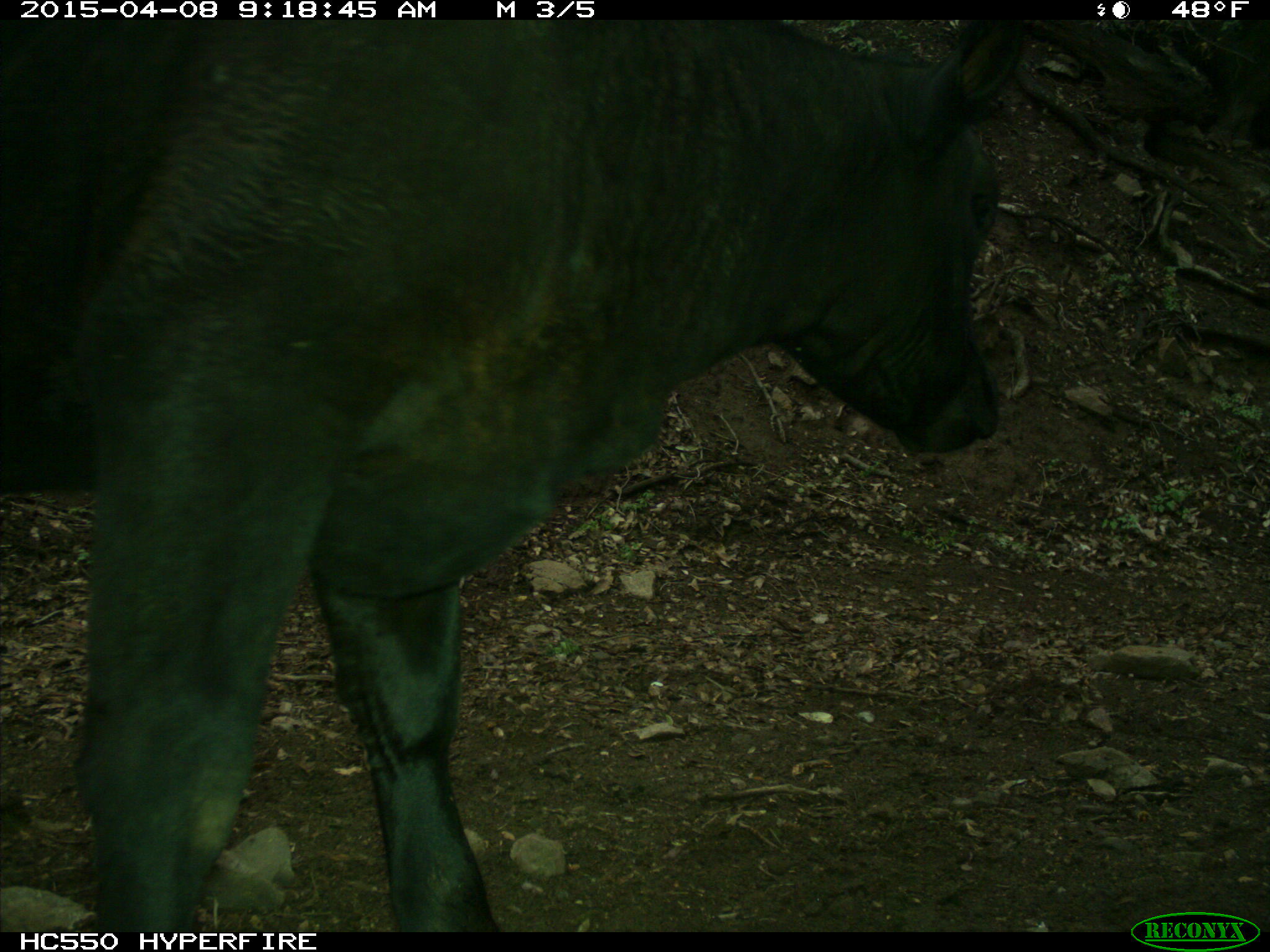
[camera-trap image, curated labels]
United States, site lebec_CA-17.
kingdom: Animalia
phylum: Chordata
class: Mammalia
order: Artiodactyla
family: Bovidae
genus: Bos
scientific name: Bos taurus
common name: domestic cow